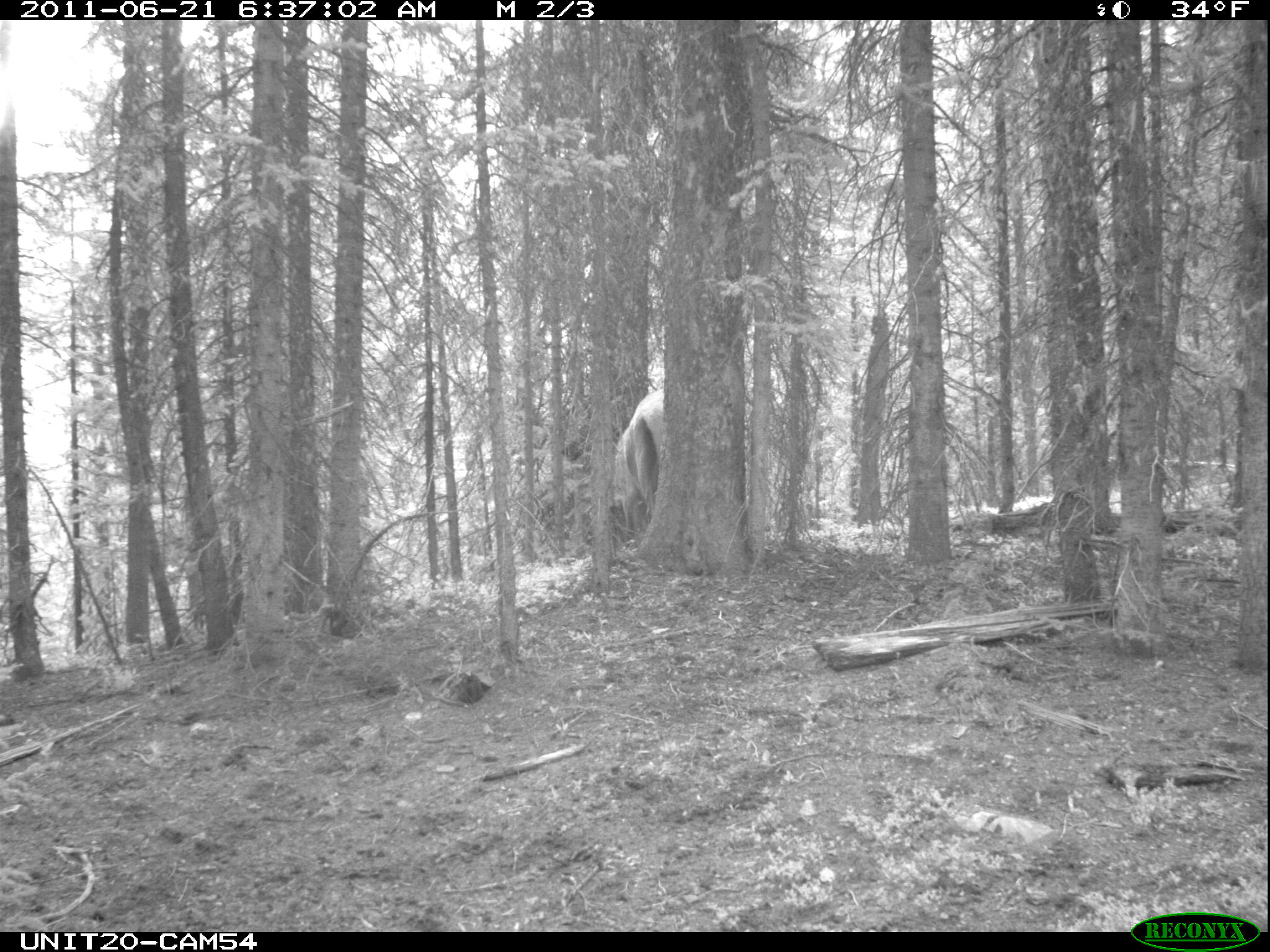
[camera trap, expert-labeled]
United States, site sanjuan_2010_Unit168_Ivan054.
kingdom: Animalia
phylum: Chordata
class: Mammalia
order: Artiodactyla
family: Cervidae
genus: Cervus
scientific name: Cervus elaphus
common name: red deer